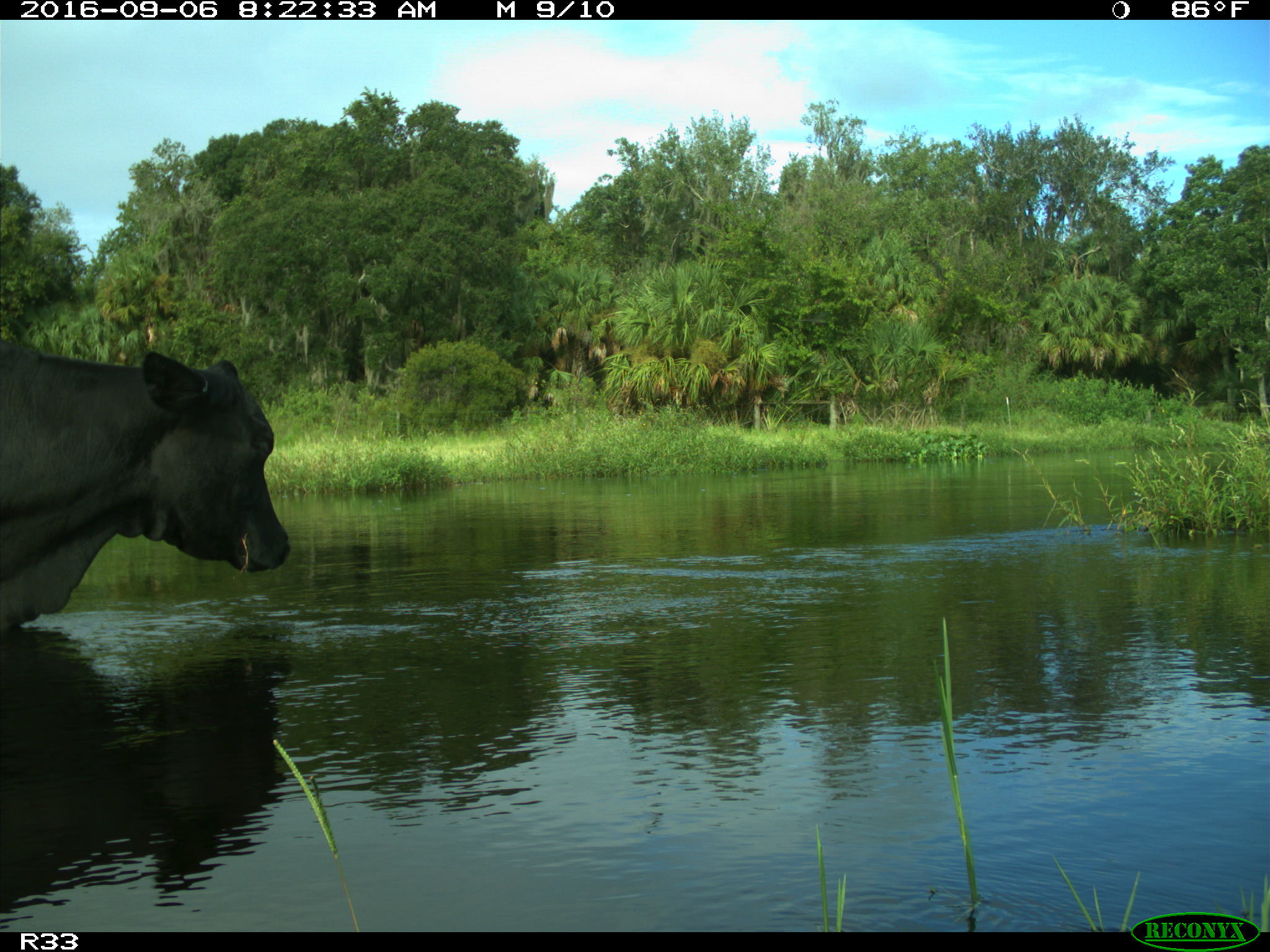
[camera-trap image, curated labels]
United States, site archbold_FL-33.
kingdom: Animalia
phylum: Chordata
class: Mammalia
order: Artiodactyla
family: Bovidae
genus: Bos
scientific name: Bos taurus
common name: domestic cow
Bos taurus (domestic cow).